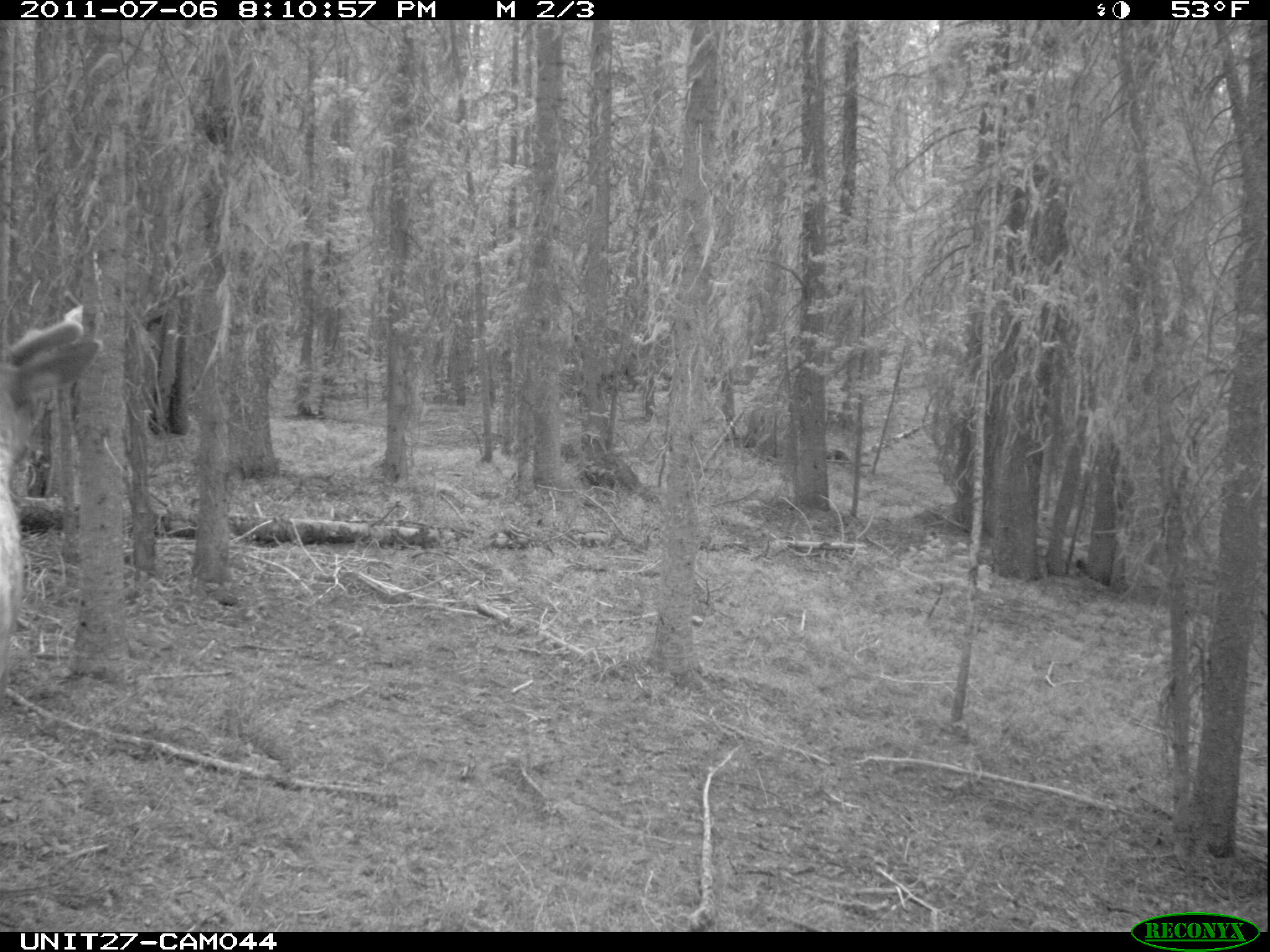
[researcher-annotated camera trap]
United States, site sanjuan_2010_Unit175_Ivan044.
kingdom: Animalia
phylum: Chordata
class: Mammalia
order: Artiodactyla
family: Cervidae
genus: Cervus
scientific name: Cervus elaphus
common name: red deer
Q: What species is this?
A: Cervus elaphus (red deer).